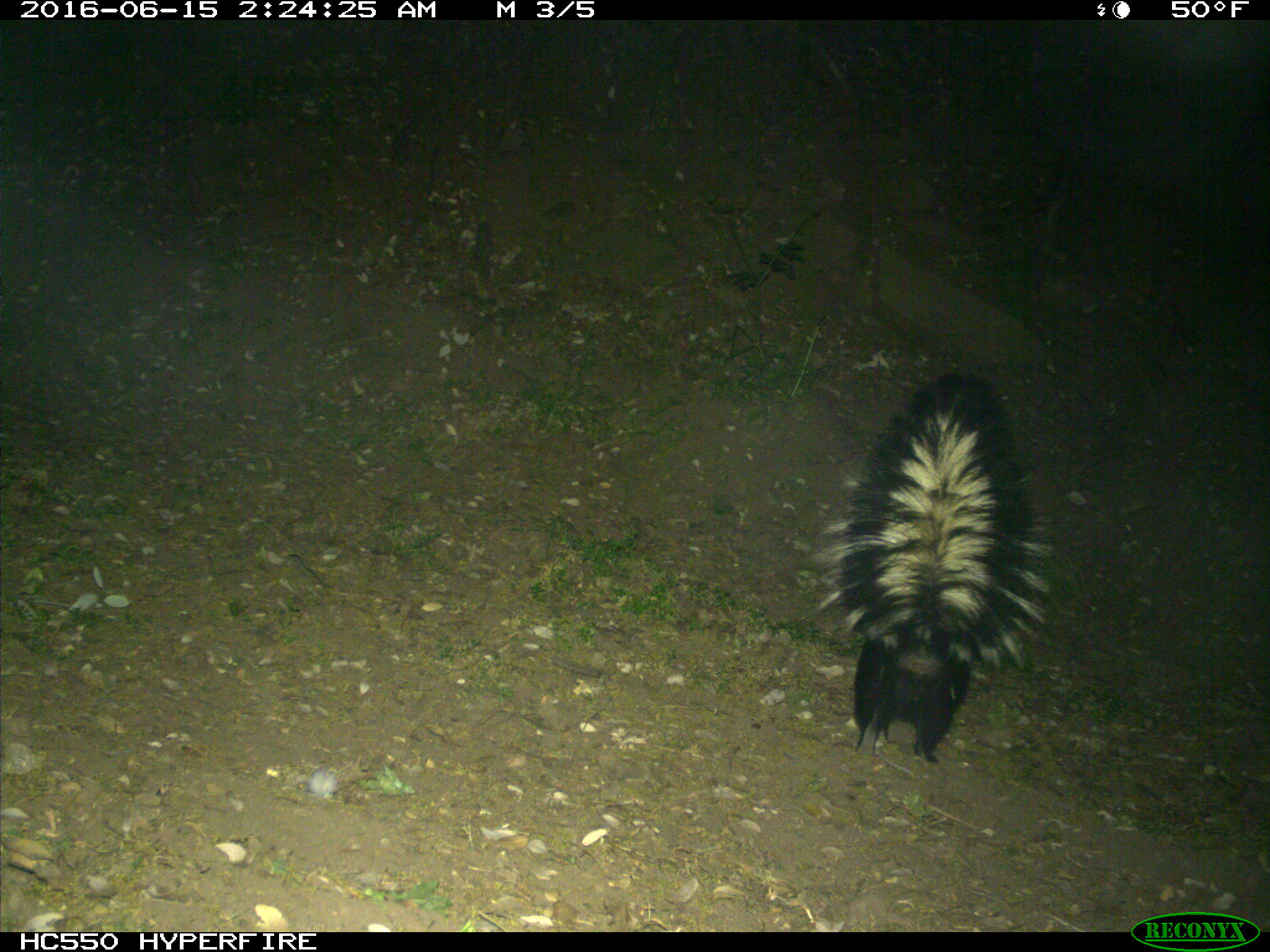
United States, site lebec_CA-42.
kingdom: Animalia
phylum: Chordata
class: Mammalia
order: Carnivora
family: Mephitidae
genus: Mephitis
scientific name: Mephitis mephitis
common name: striped skunk